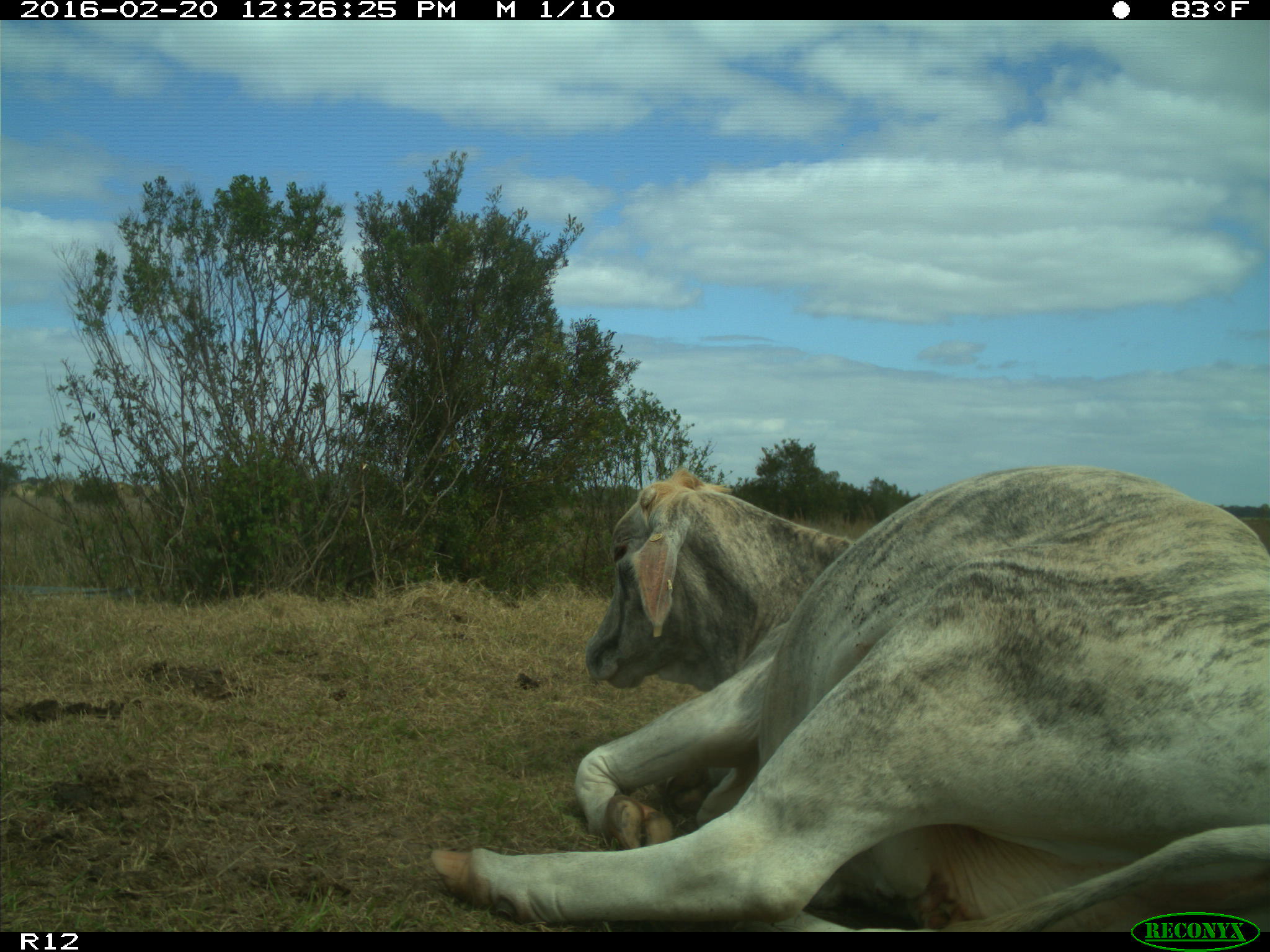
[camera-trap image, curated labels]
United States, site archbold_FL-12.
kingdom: Animalia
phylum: Chordata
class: Mammalia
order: Artiodactyla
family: Bovidae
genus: Bos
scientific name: Bos taurus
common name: domestic cow